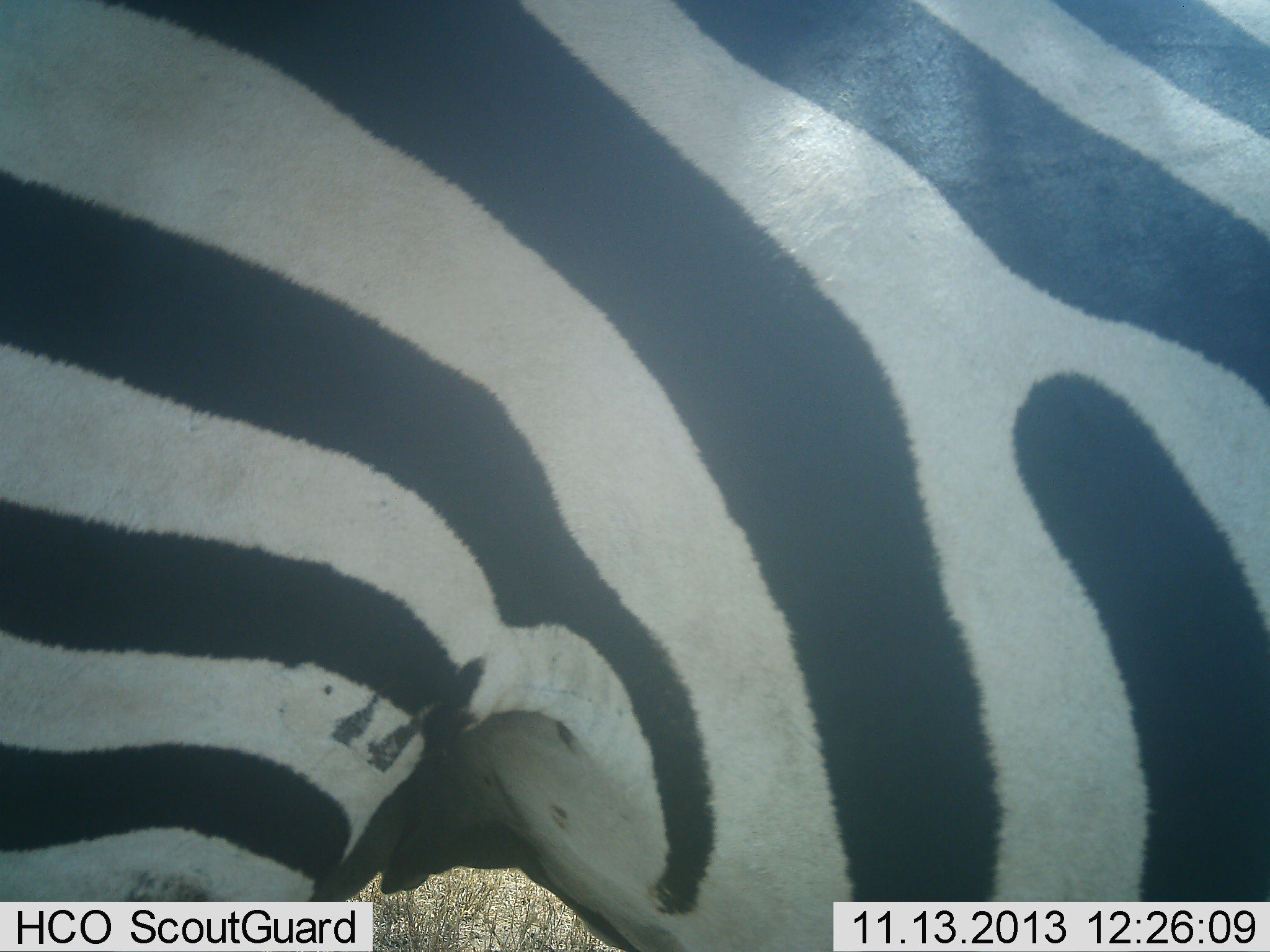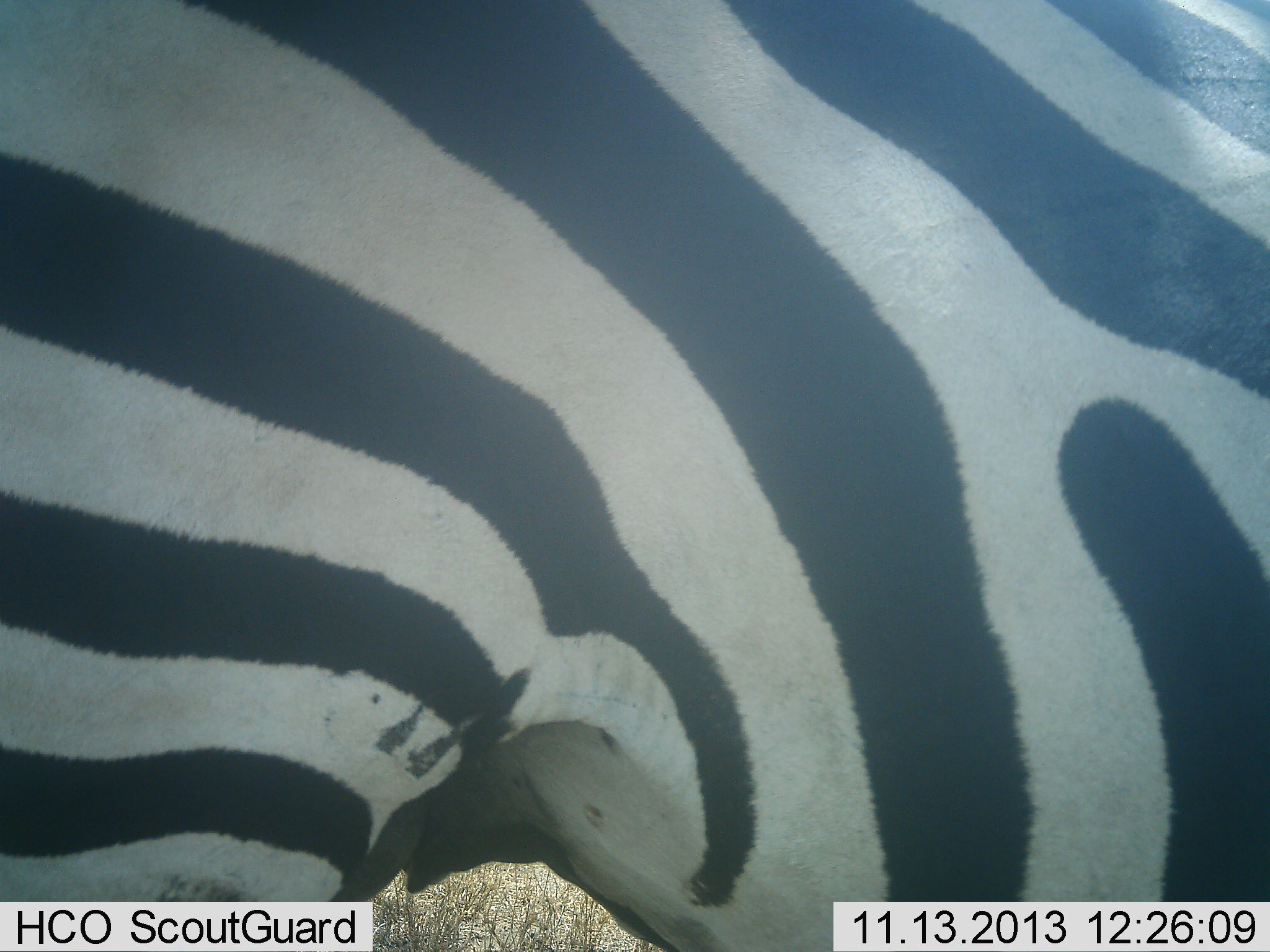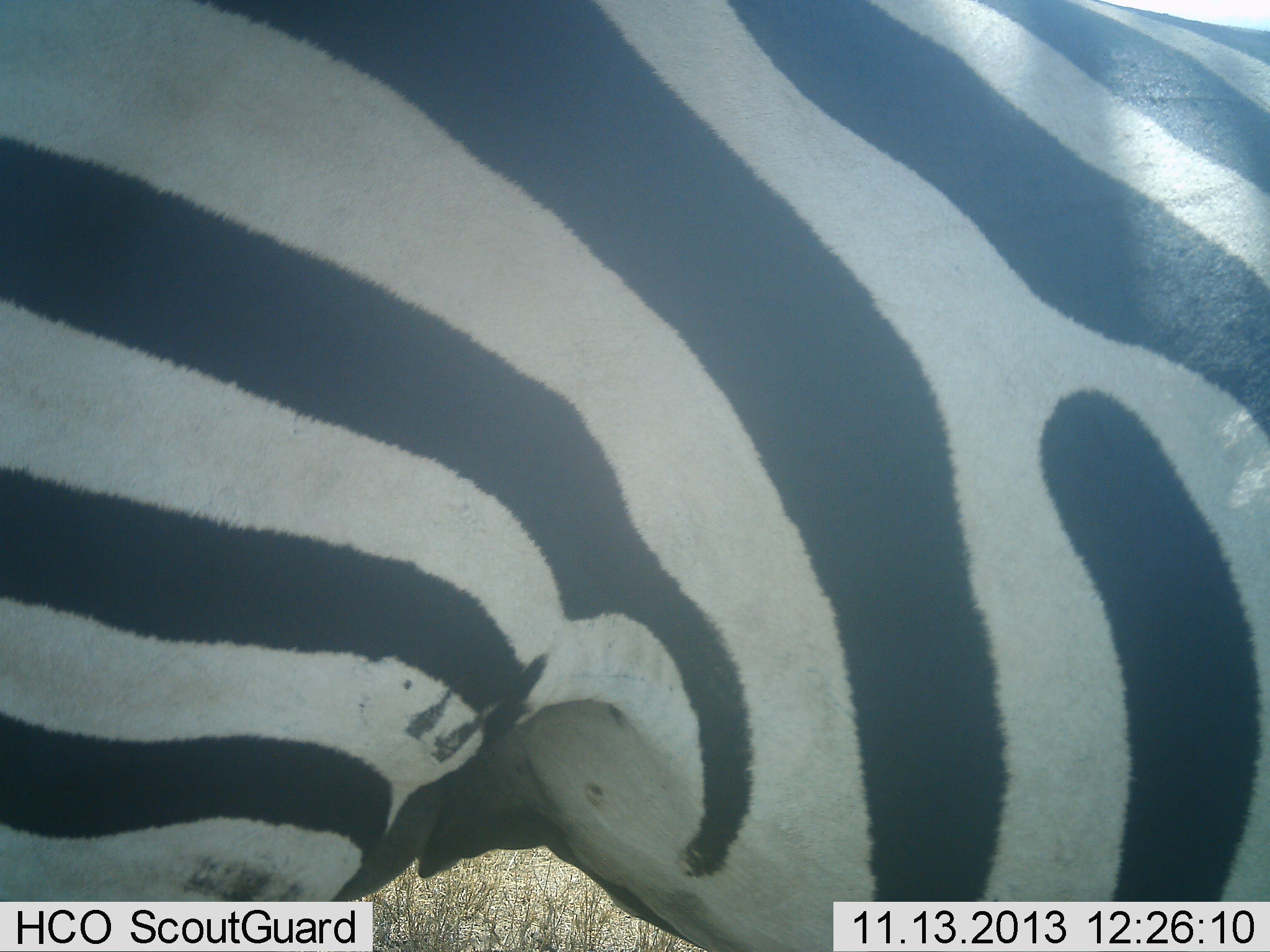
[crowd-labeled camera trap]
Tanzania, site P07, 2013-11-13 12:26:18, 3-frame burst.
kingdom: Animalia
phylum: Chordata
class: Mammalia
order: Perissodactyla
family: Equidae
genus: Equus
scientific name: Equus quagga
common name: plains zebra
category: zebra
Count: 1.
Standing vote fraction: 92%.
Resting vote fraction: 0%.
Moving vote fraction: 8%.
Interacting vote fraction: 0%.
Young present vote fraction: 0%.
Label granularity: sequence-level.